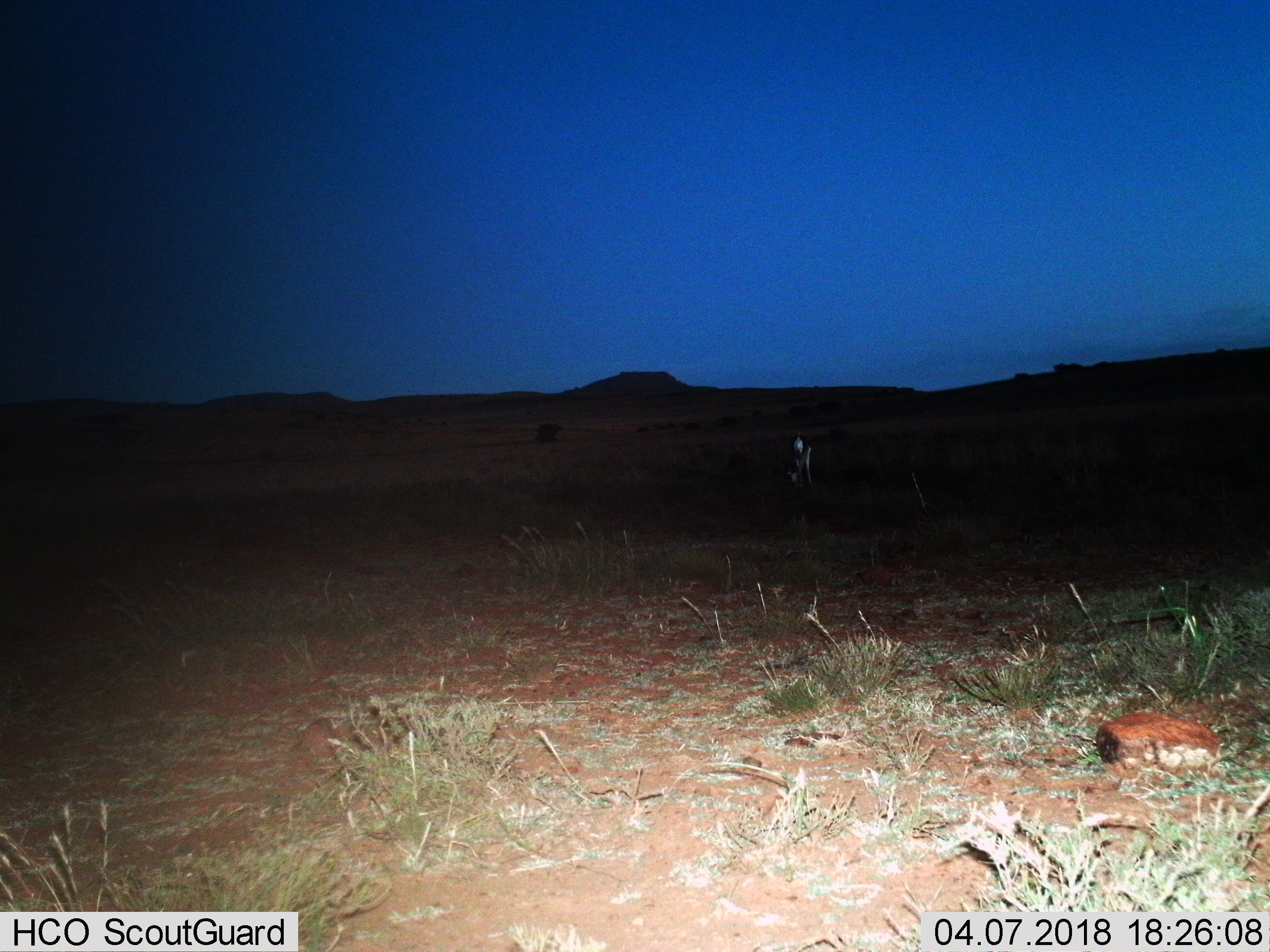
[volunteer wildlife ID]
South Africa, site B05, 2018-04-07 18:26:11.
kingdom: Animalia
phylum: Chordata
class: Mammalia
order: Artiodactyla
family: Bovidae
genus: Antidorcas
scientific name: Antidorcas marsupialis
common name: springbok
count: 1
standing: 0%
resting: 0%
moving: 0%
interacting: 0%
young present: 0%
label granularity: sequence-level